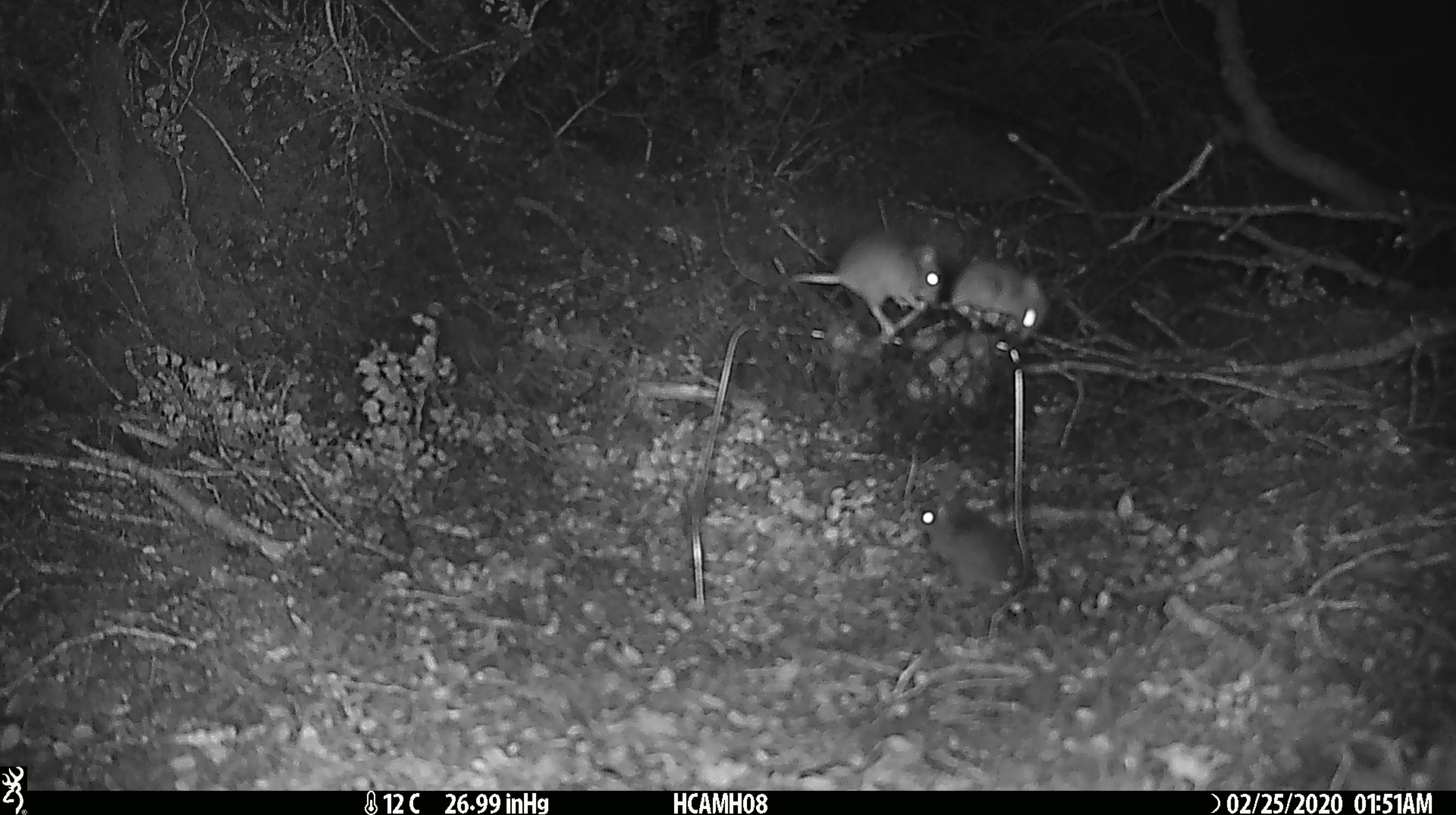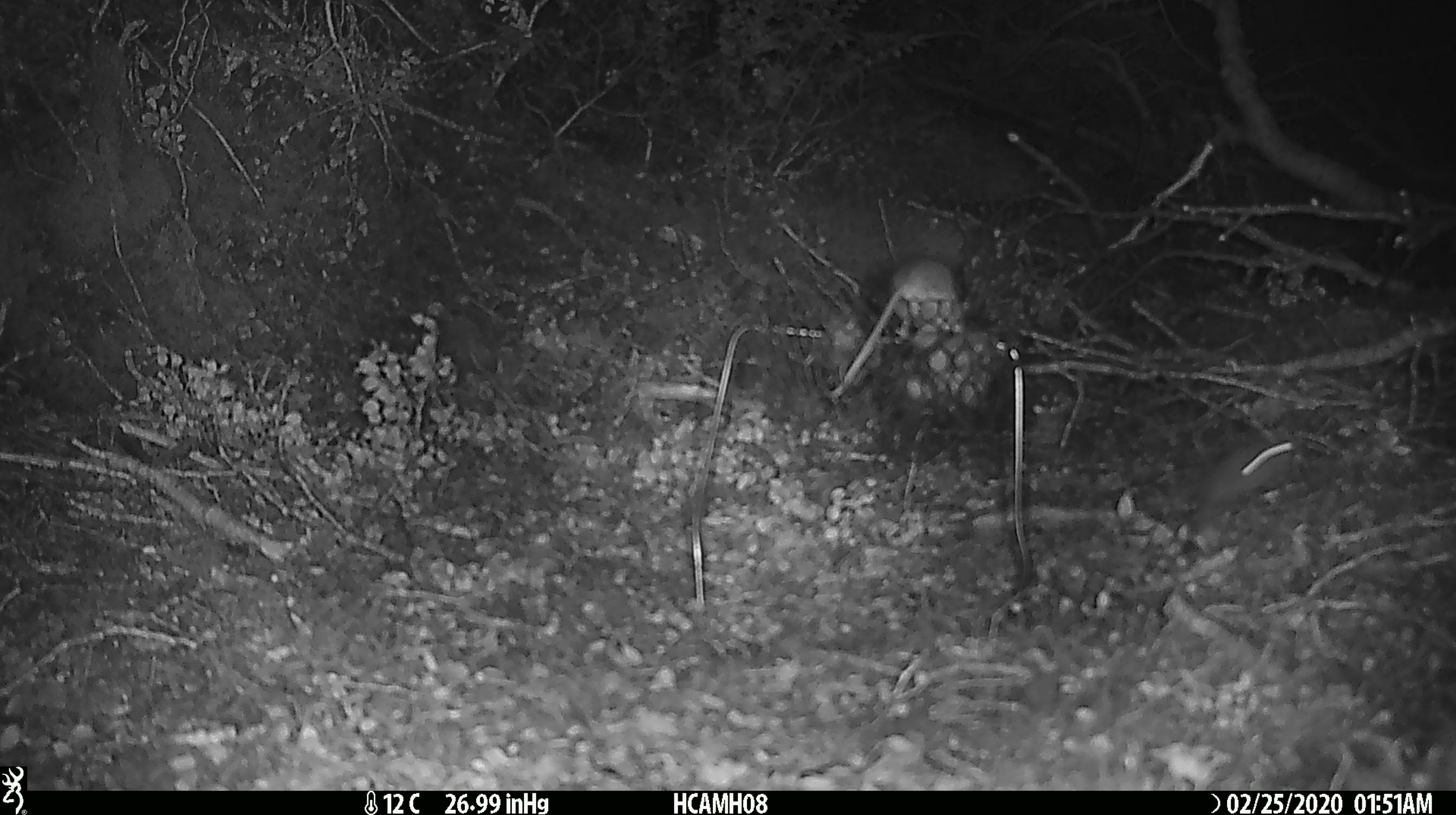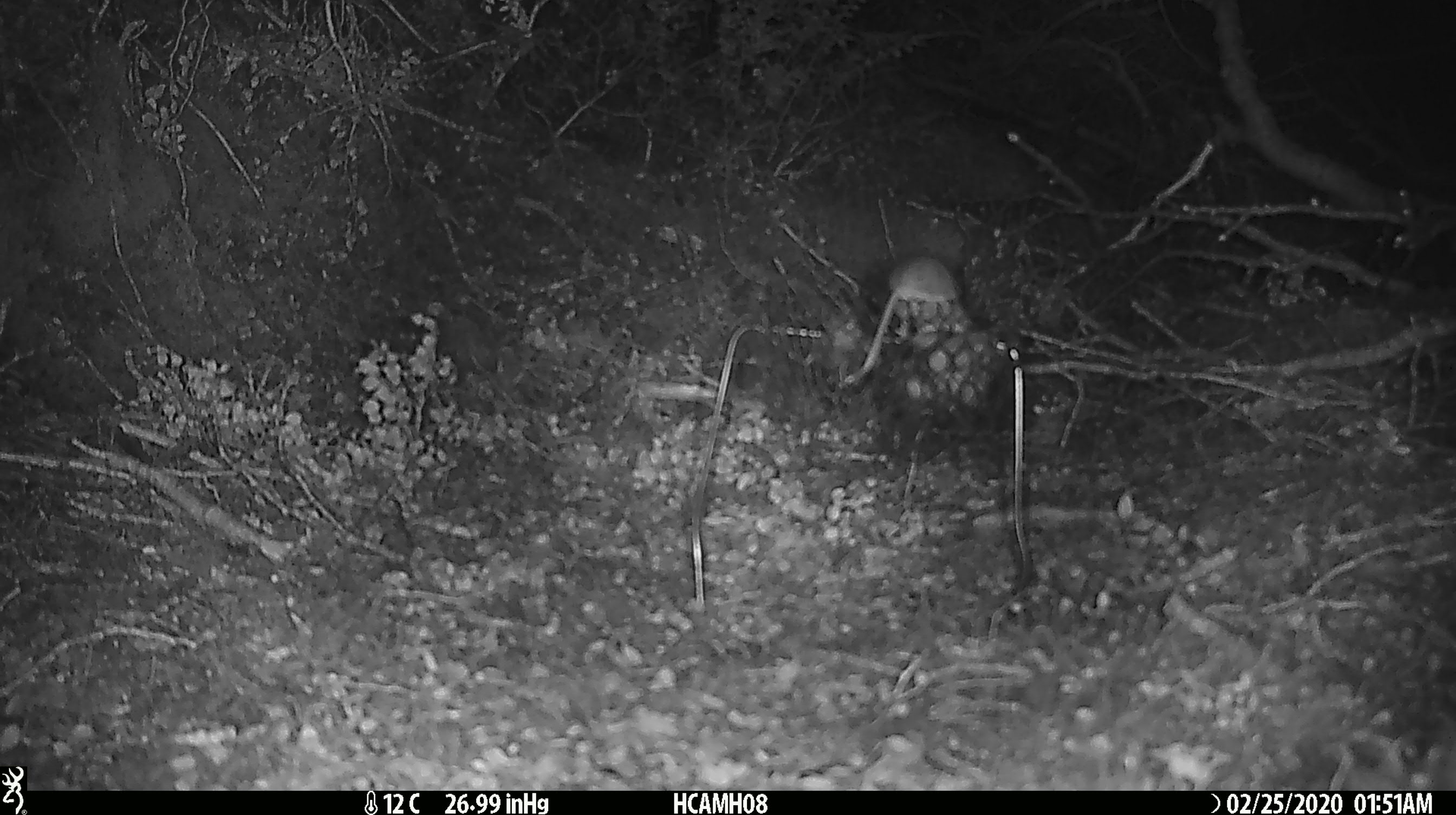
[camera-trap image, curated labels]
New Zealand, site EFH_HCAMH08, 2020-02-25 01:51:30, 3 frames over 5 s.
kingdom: Animalia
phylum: Chordata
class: Mammalia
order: Rodentia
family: Muridae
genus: Mus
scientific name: Mus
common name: mouse